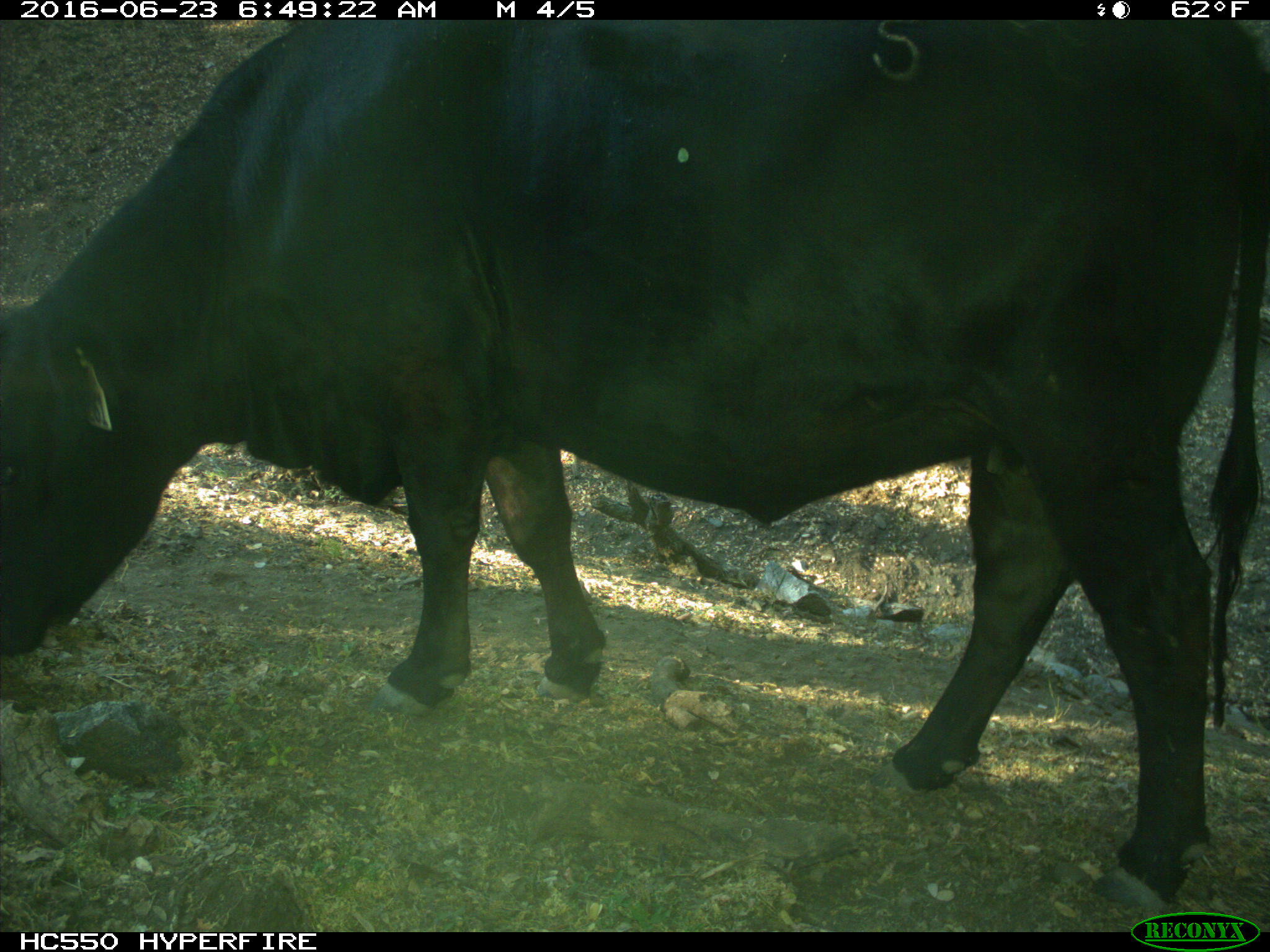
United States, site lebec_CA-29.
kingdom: Animalia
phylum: Chordata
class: Mammalia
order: Artiodactyla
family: Bovidae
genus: Bos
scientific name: Bos taurus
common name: domestic cow